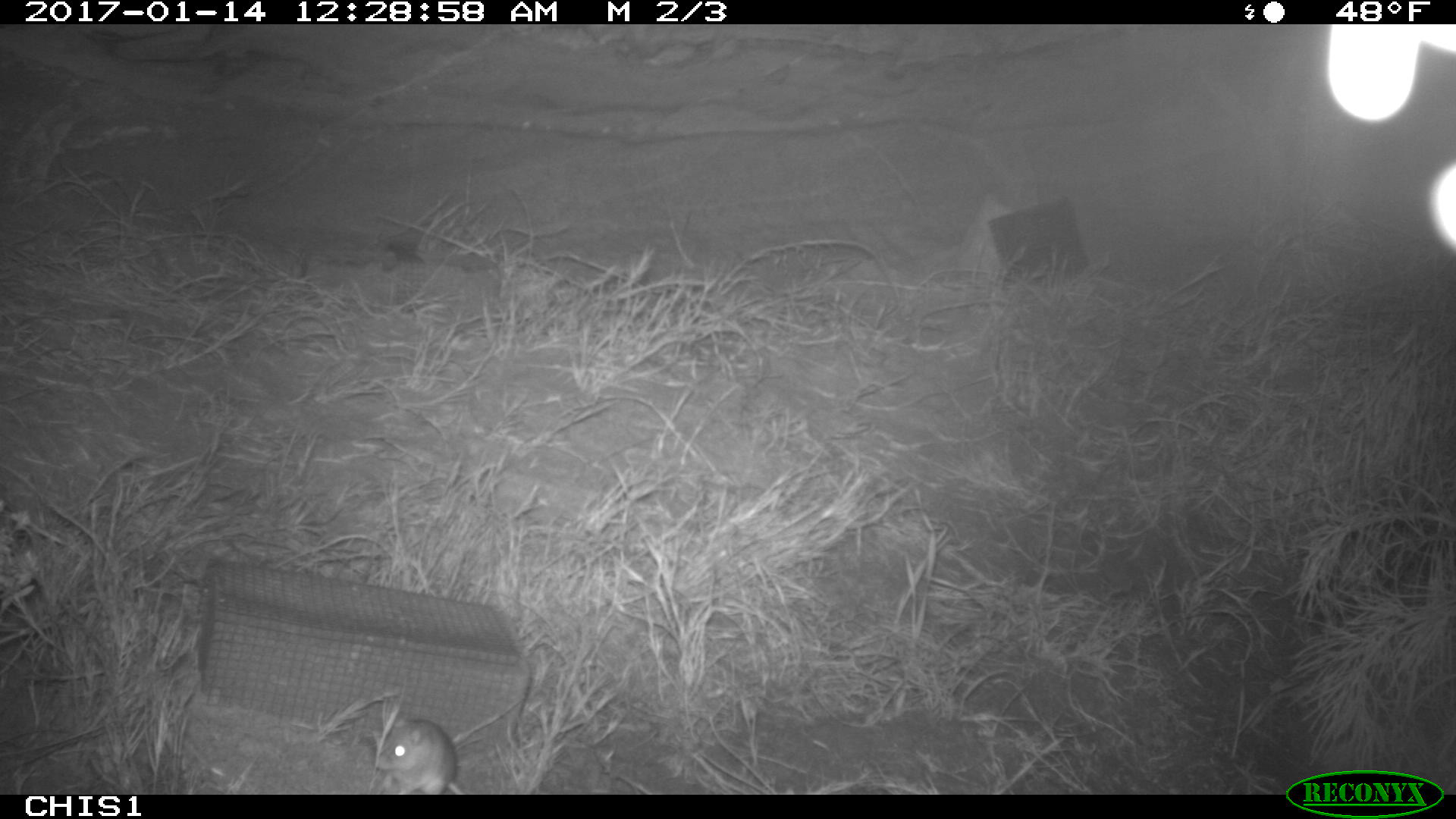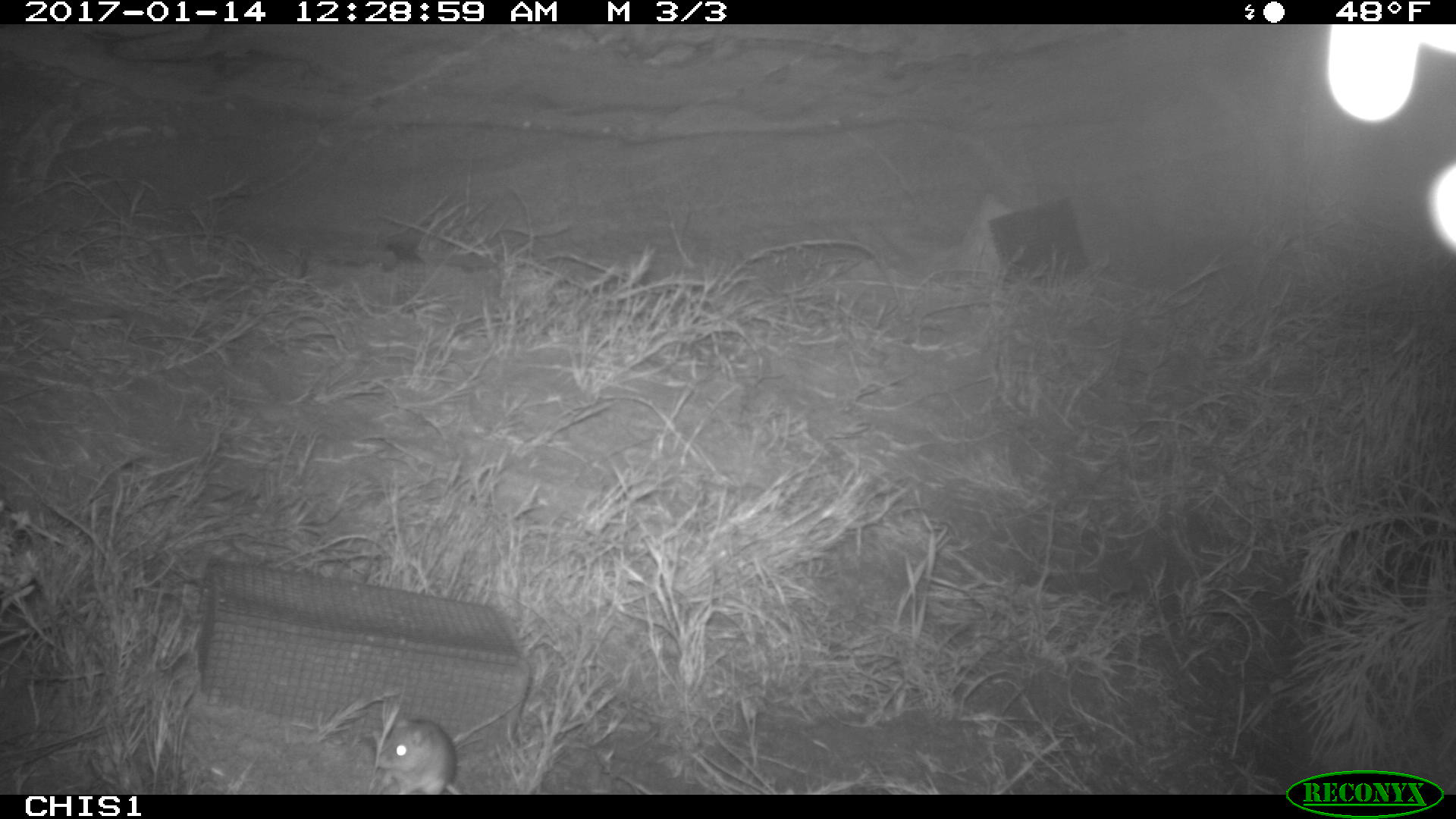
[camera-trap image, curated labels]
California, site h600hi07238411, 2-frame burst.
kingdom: Animalia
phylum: Chordata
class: Mammalia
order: Rodentia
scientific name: Rodentia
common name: rodent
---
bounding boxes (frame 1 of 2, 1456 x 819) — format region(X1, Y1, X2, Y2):
rodent: region(371, 719, 460, 793)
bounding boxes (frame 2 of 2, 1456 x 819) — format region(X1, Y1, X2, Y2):
rodent: region(375, 720, 460, 794)